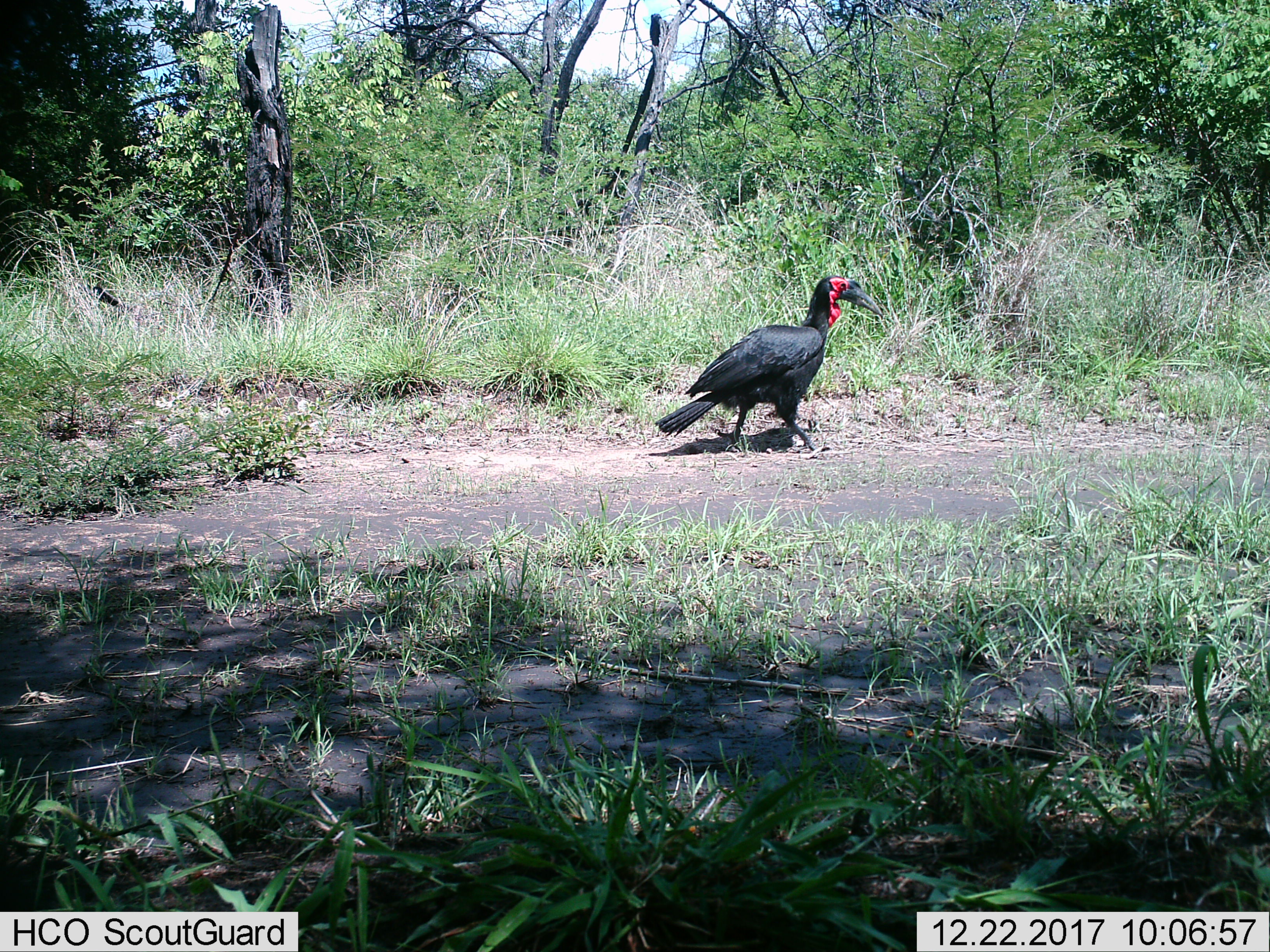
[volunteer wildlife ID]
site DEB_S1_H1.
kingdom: Animalia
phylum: Chordata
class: Aves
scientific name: Aves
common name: bird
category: birdother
Birdother (bird) (Aves), count 1. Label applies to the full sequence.